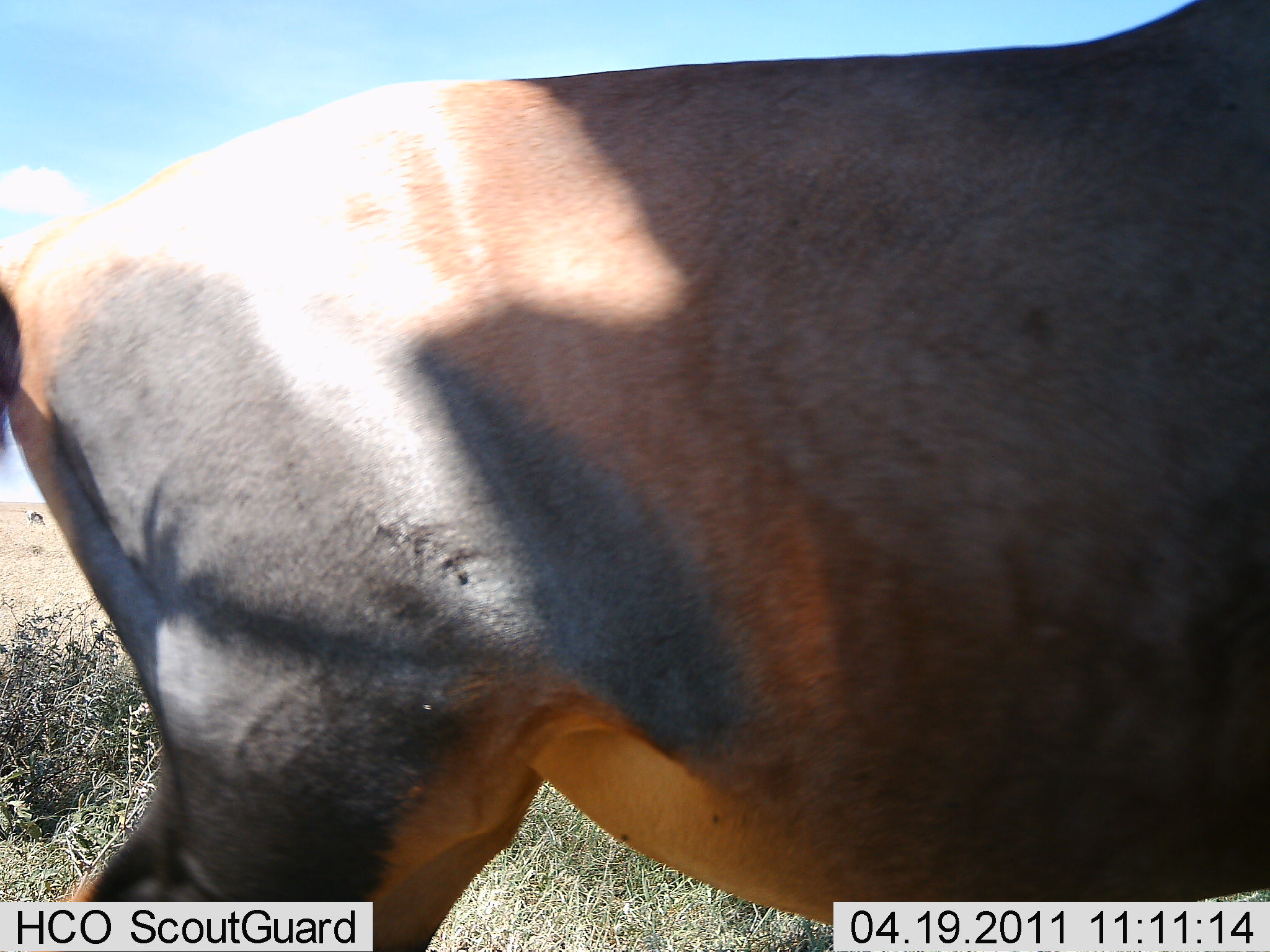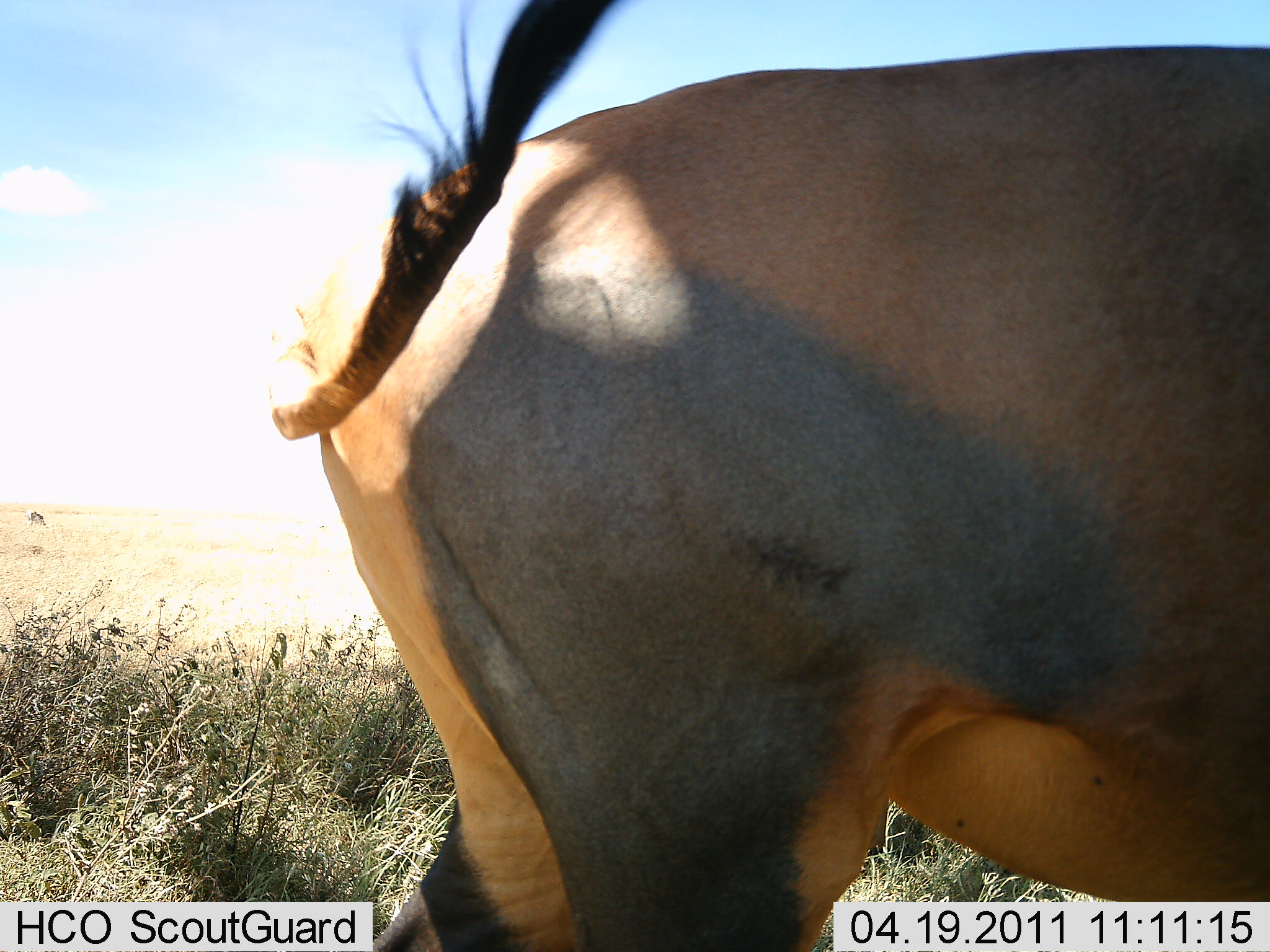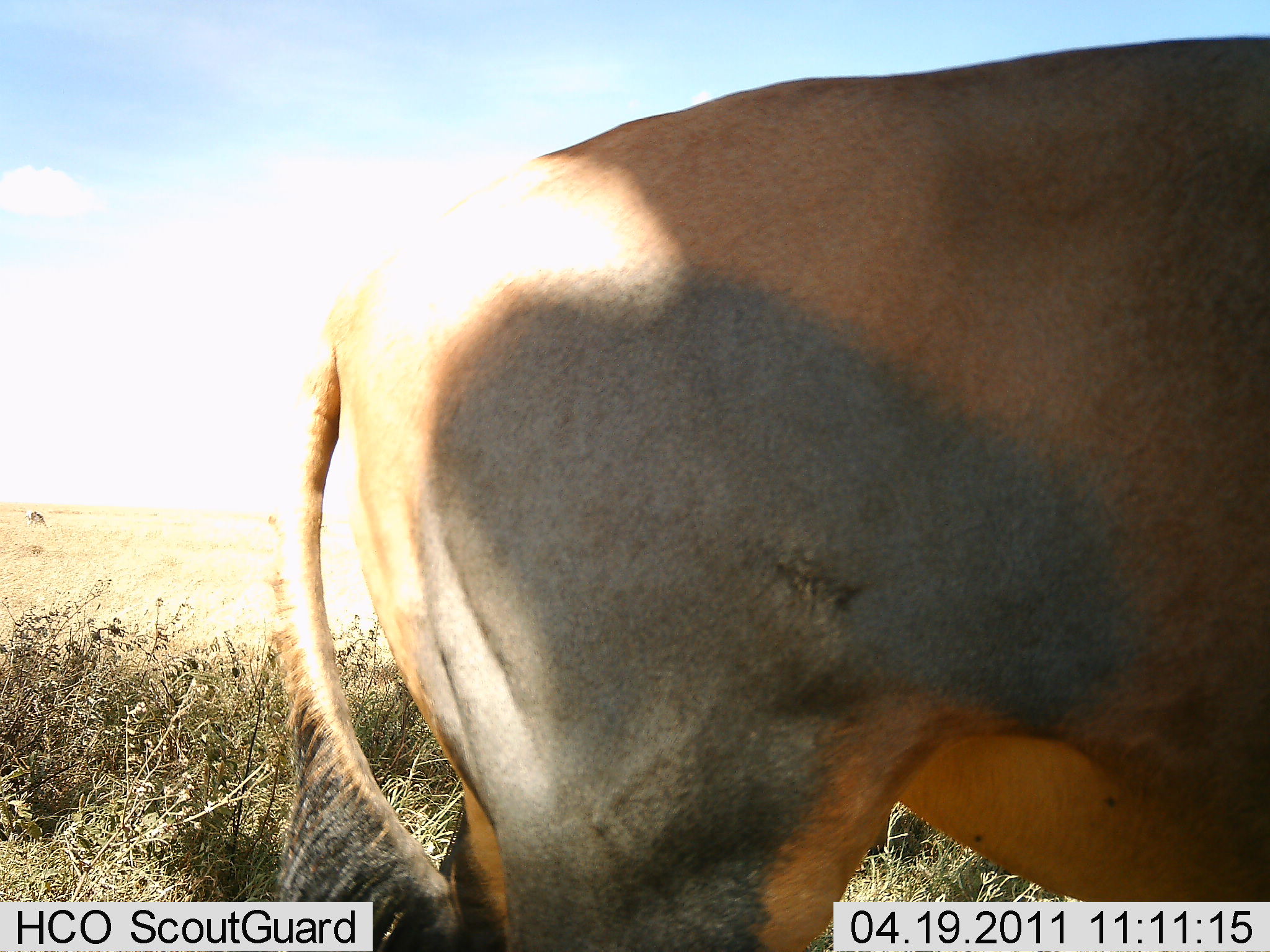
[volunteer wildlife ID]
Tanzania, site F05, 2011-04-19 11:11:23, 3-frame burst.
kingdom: Animalia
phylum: Chordata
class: Mammalia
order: Artiodactyla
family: Bovidae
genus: Damaliscus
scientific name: Damaliscus lunatus jimela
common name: topi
Topi (Damaliscus lunatus jimela), count 1. Behavior (volunteer vote fractions): standing 36%, resting 0%, moving 64%, interacting 0%. Young present (vote fraction): 0%. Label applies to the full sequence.